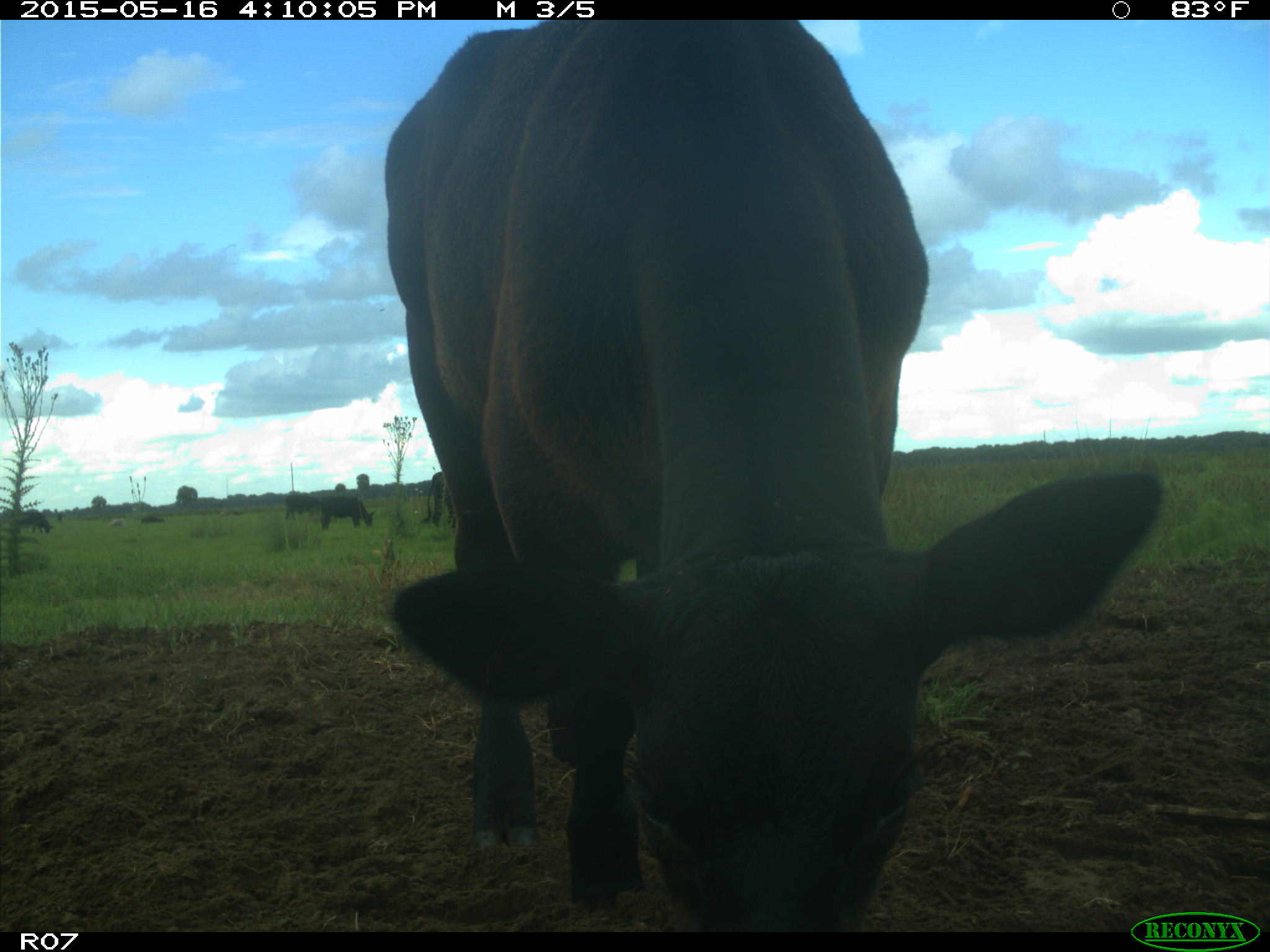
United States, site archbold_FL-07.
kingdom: Animalia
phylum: Chordata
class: Mammalia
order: Artiodactyla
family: Bovidae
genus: Bos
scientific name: Bos taurus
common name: domestic cow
Bos taurus (domestic cow).